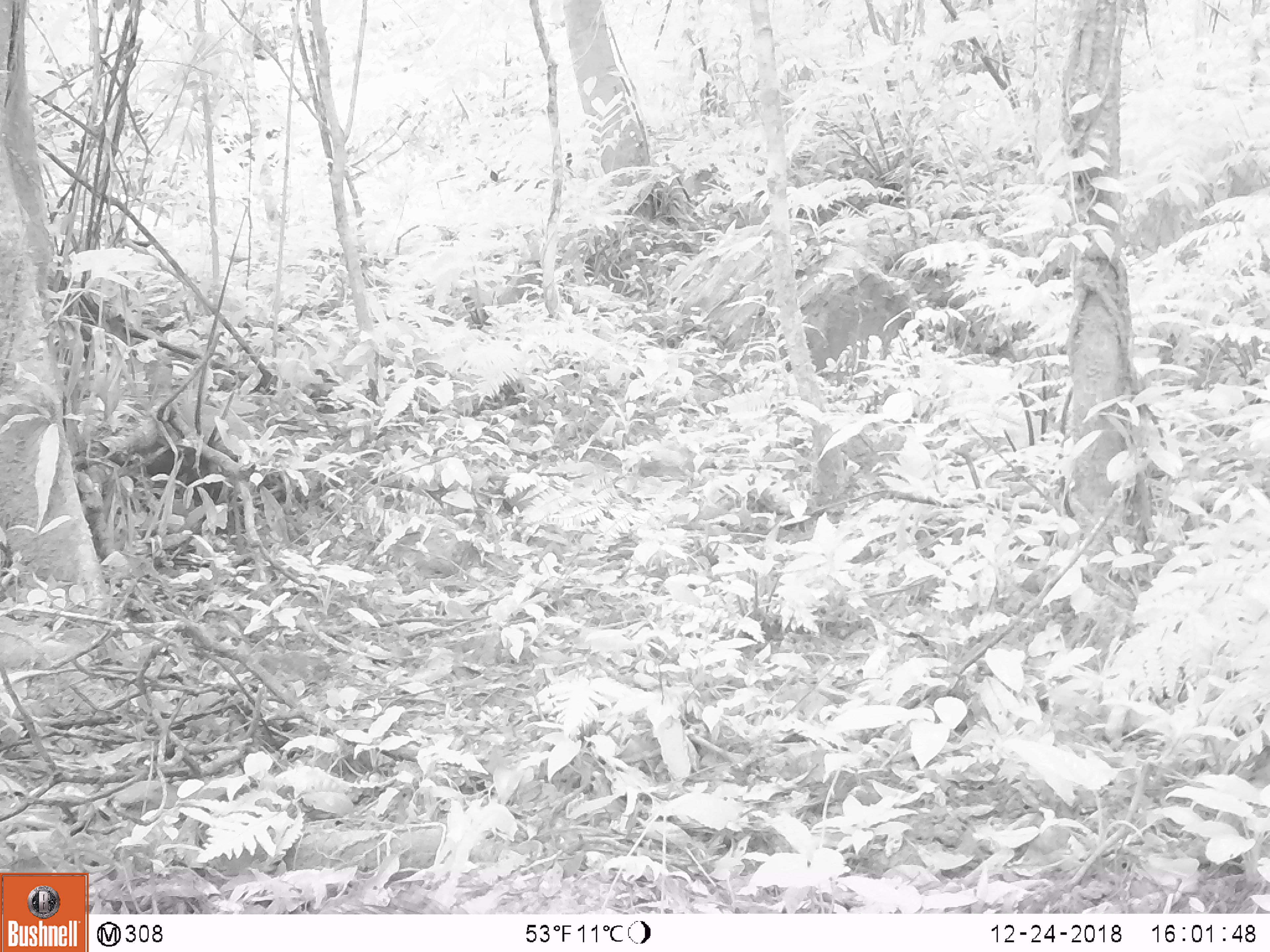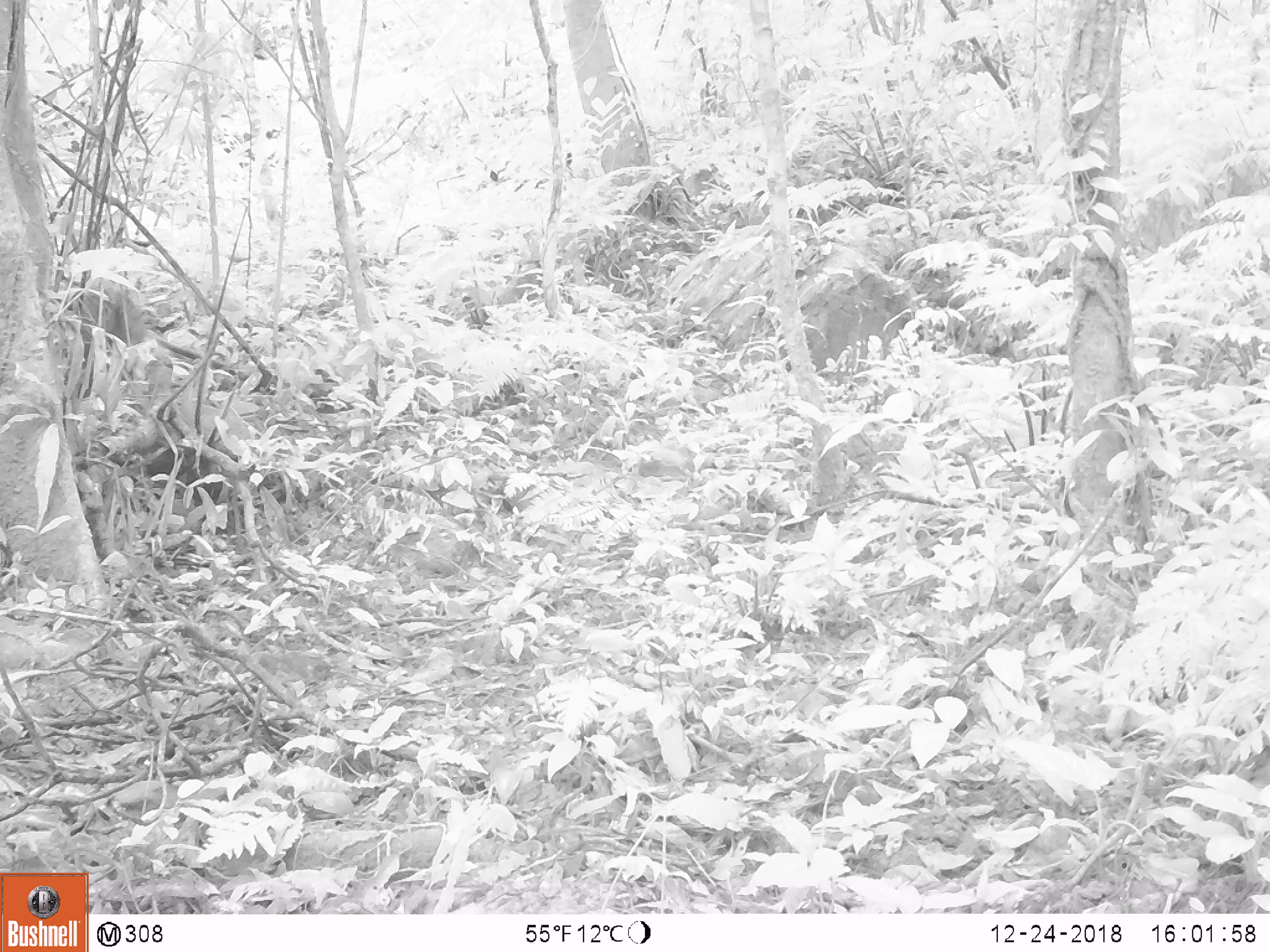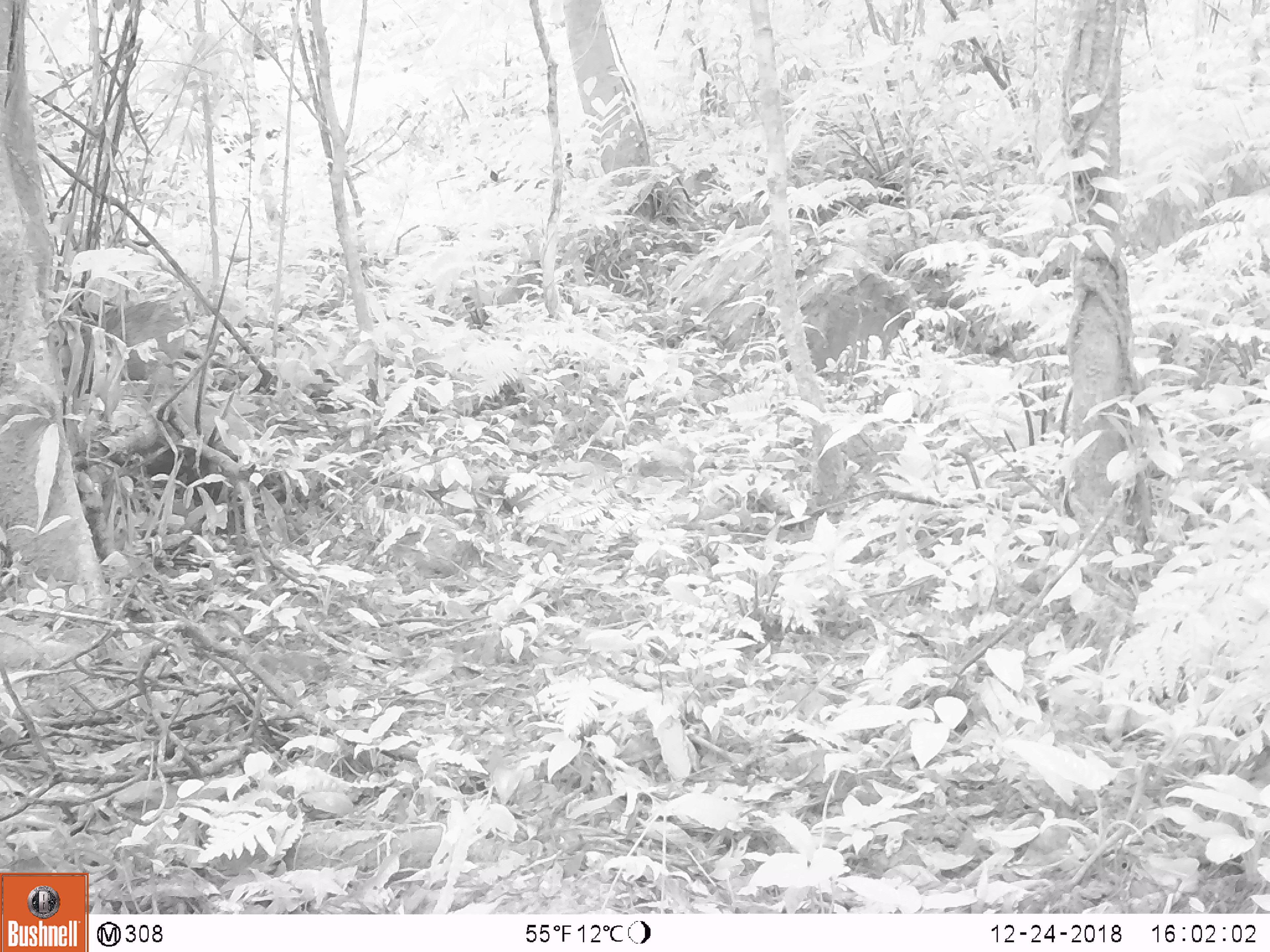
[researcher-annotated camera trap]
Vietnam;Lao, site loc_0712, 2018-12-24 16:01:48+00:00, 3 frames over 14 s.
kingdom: Animalia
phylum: Chordata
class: Mammalia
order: Artiodactyla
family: Suidae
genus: Sus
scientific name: Sus scrofa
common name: eurasian wild pig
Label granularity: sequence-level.